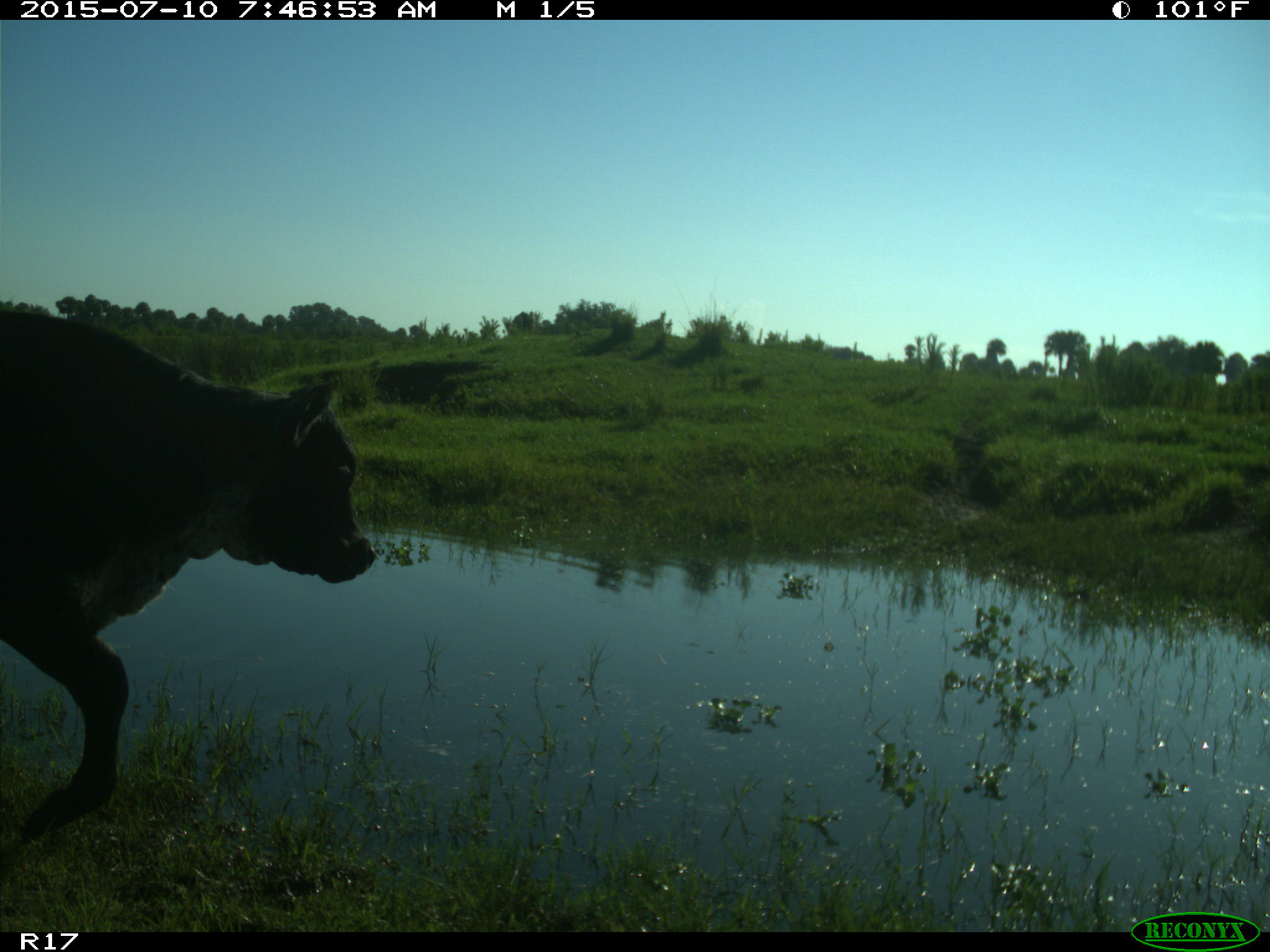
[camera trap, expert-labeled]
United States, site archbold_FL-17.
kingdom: Animalia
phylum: Chordata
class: Mammalia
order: Artiodactyla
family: Bovidae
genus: Bos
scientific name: Bos taurus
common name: domestic cow